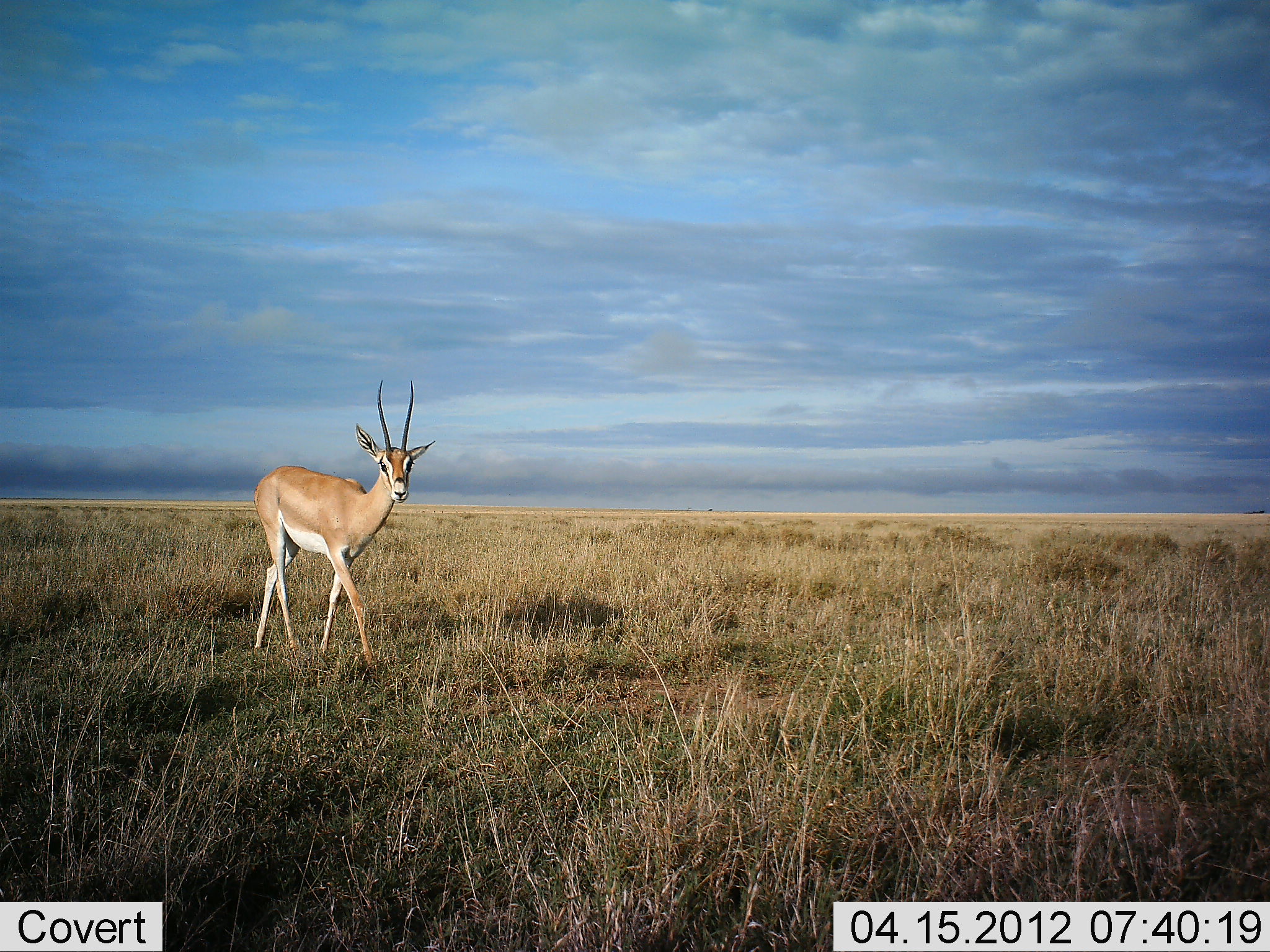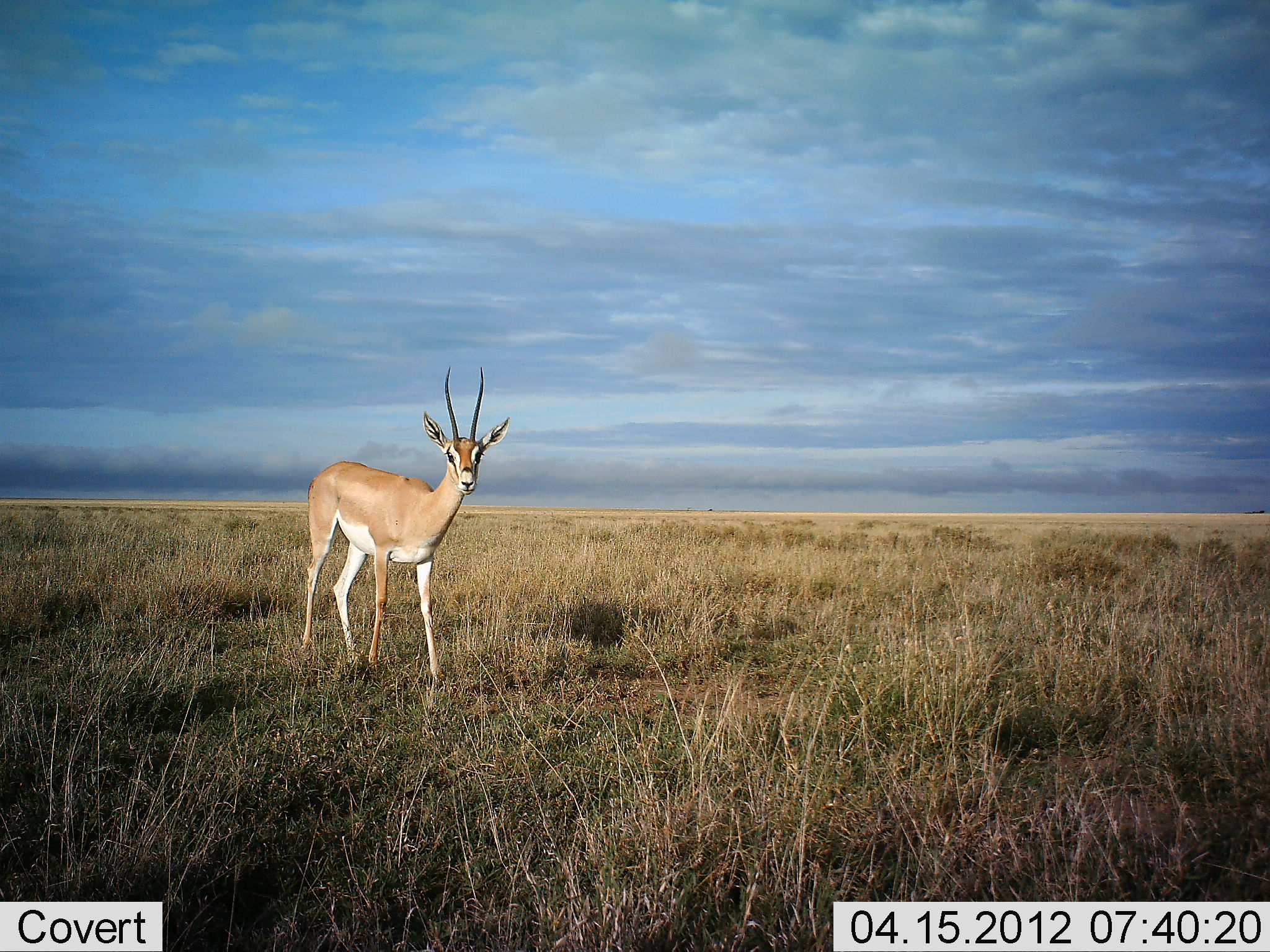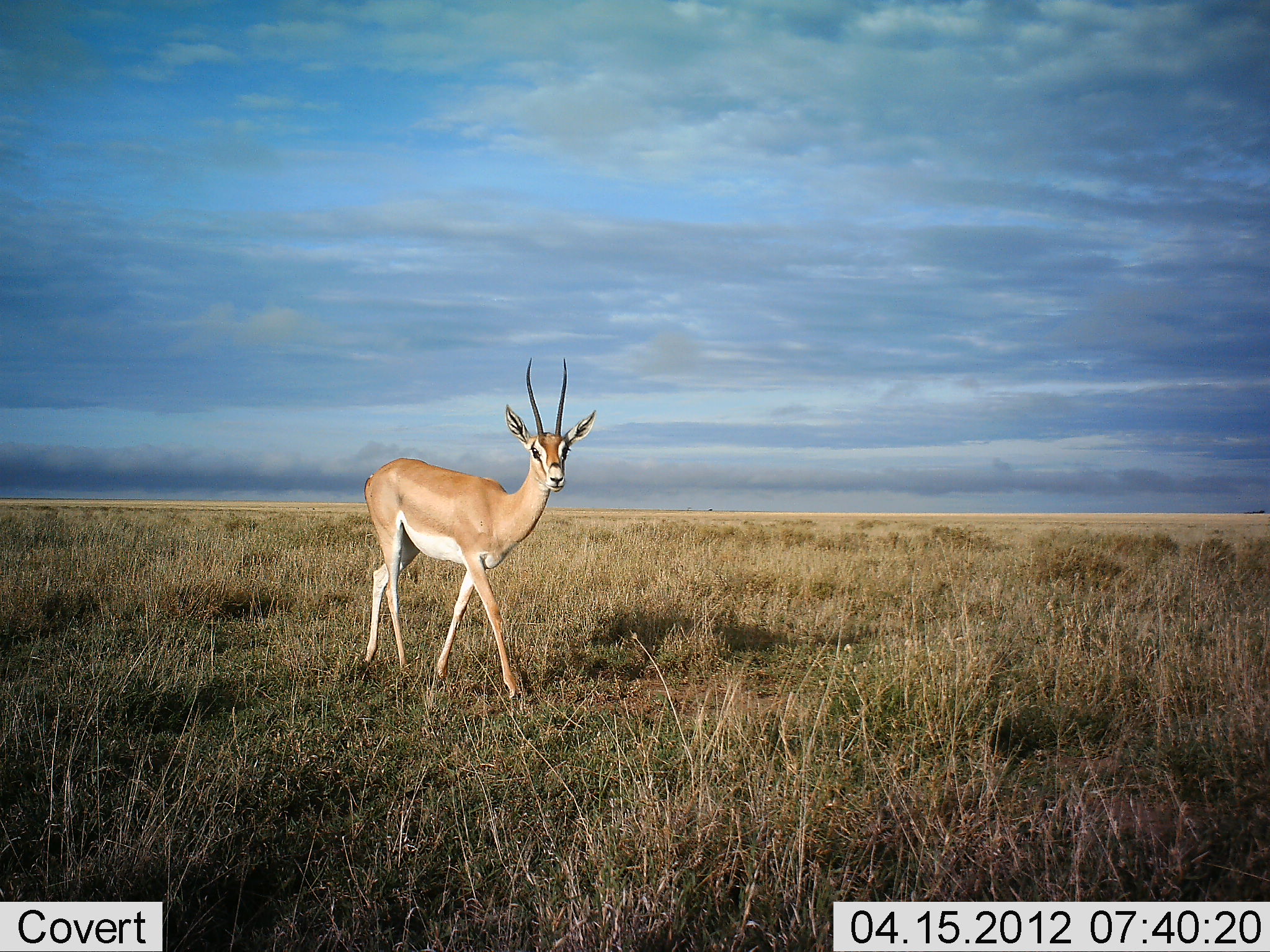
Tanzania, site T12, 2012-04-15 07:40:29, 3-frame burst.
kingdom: Animalia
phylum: Chordata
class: Mammalia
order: Artiodactyla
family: Bovidae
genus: Nanger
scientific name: Nanger granti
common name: grant's gazelle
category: gazellegrants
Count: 1.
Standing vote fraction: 21%.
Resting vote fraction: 0%.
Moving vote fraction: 79%.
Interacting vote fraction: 0%.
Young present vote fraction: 0%.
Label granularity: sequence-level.